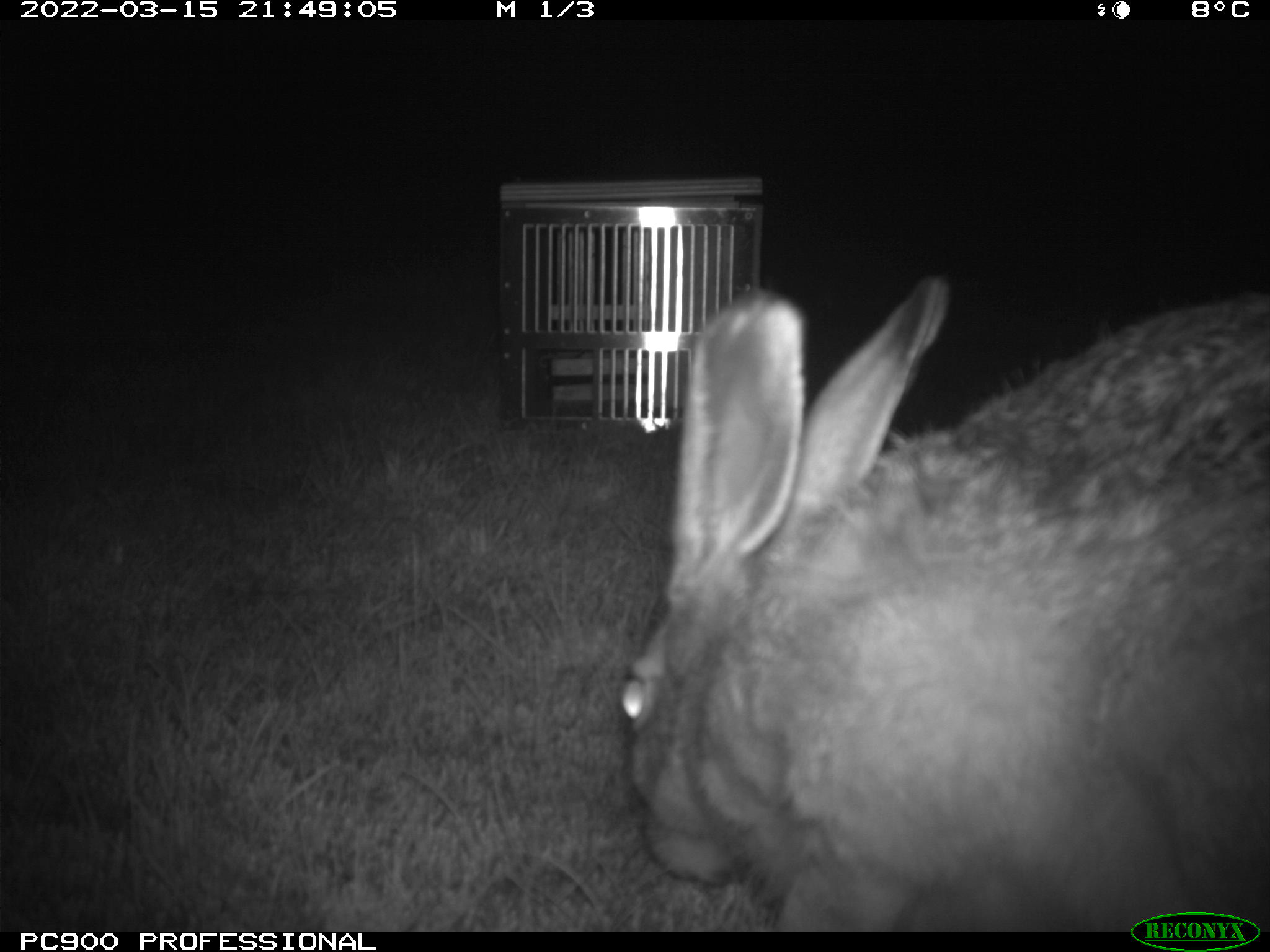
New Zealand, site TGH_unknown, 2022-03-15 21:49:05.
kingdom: Animalia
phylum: Chordata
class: Mammalia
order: Lagomorpha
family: Leporidae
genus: Lepus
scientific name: Lepus europaeus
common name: brown hare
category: hare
Hare (brown hare) (Lepus europaeus).